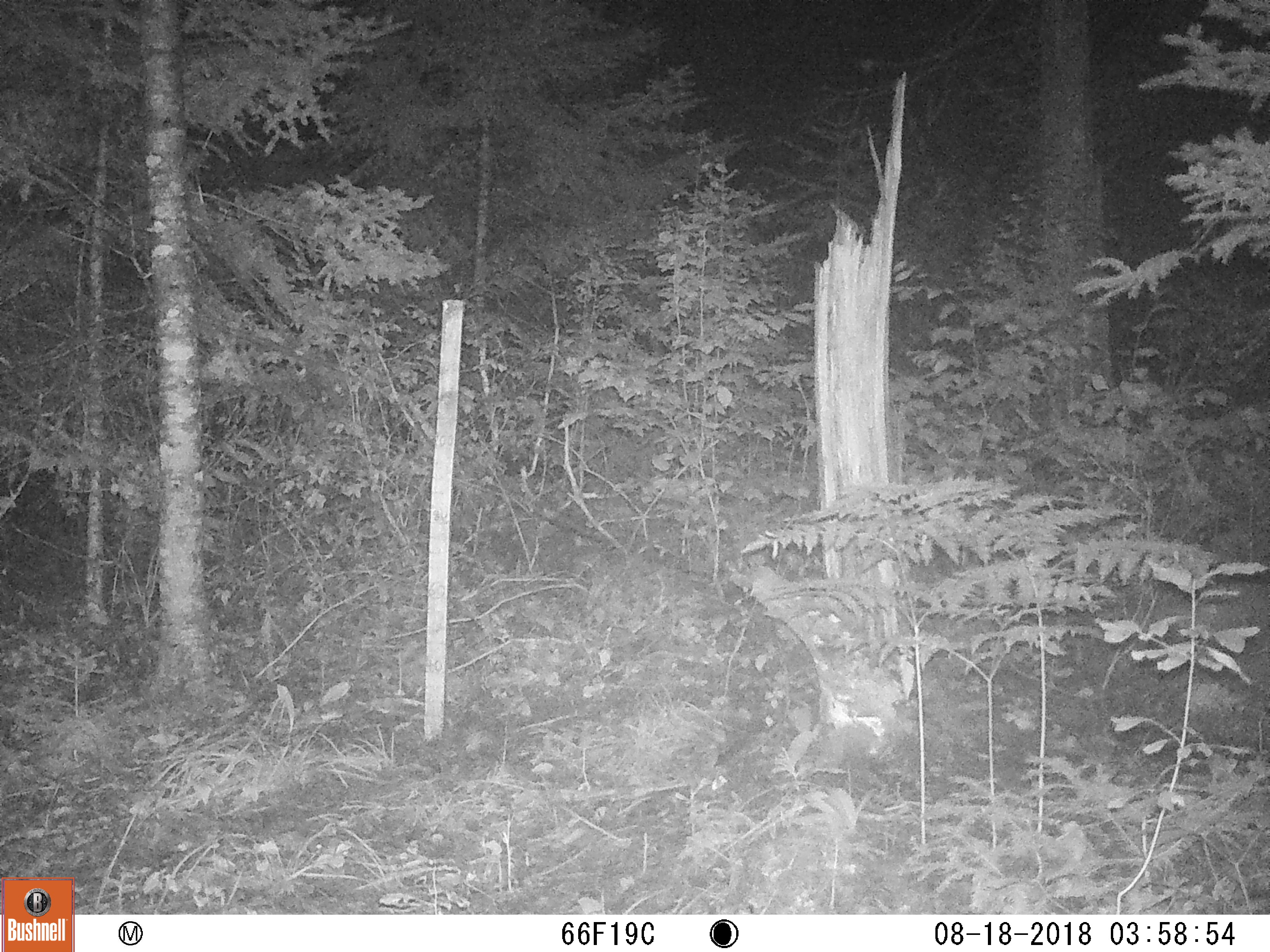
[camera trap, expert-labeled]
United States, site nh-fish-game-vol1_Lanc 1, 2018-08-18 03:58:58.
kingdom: Animalia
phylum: Chordata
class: Mammalia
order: Carnivora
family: Canidae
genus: Canis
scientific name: Canis latrans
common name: coyote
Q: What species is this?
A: Coyote (Canis latrans).